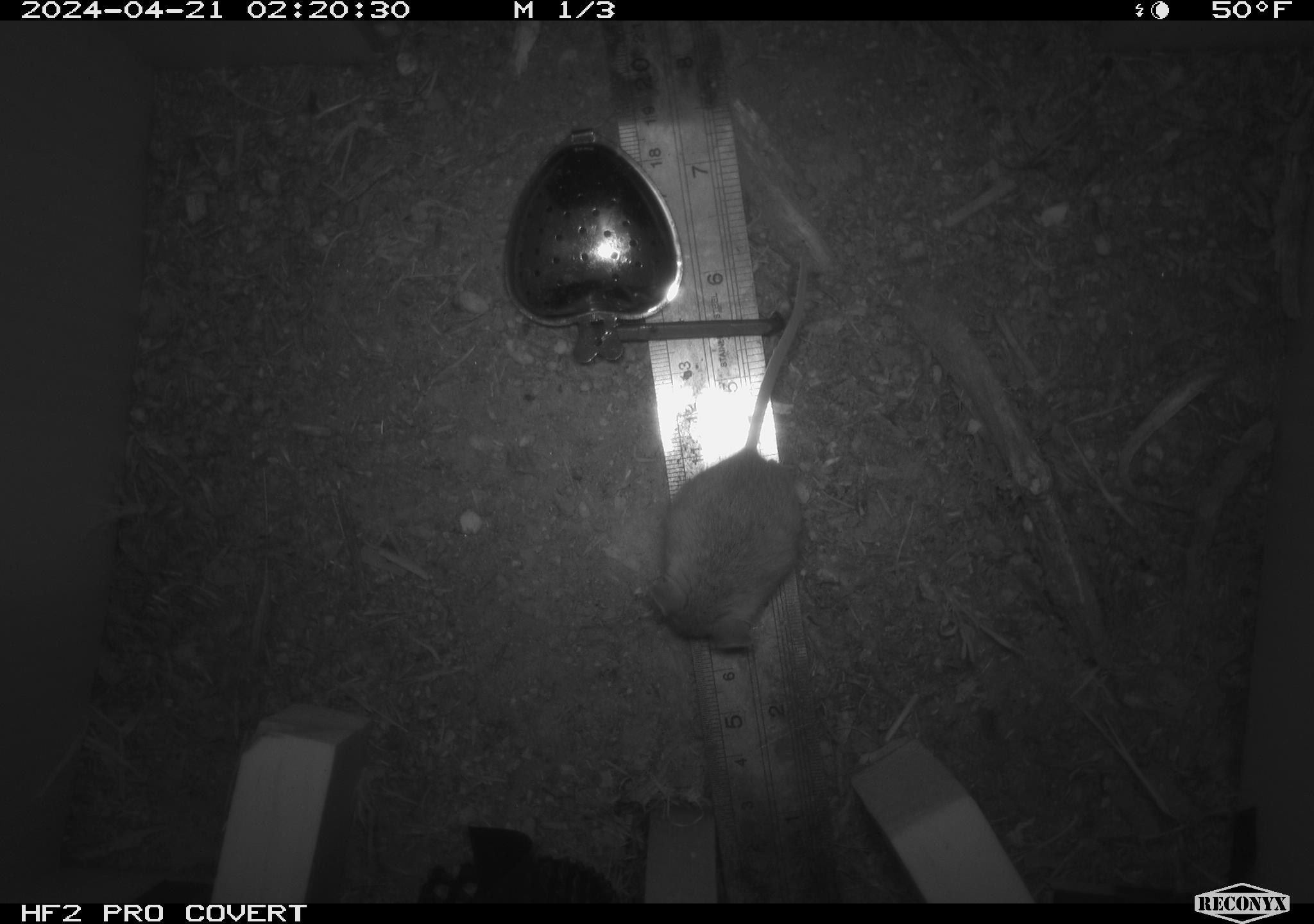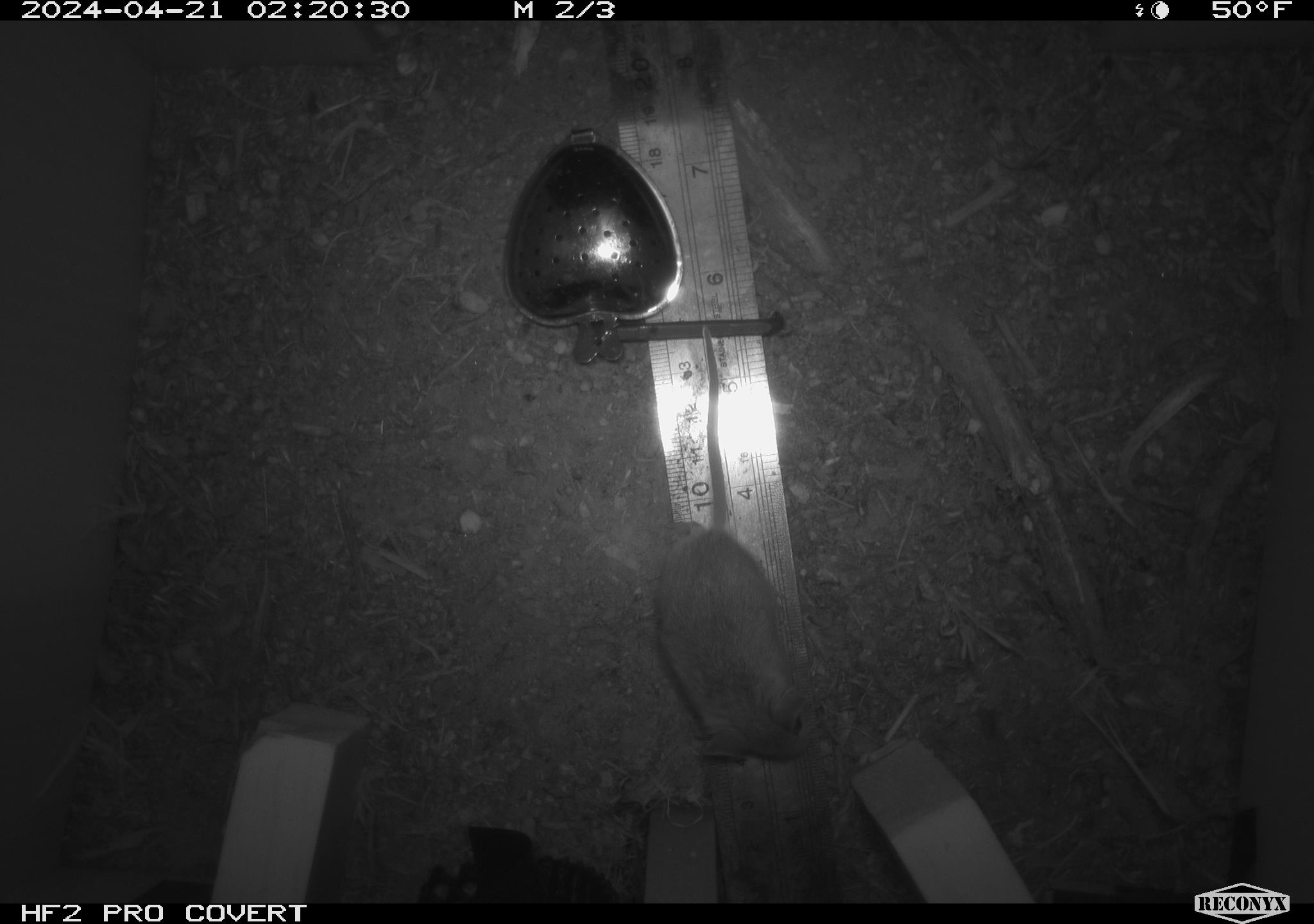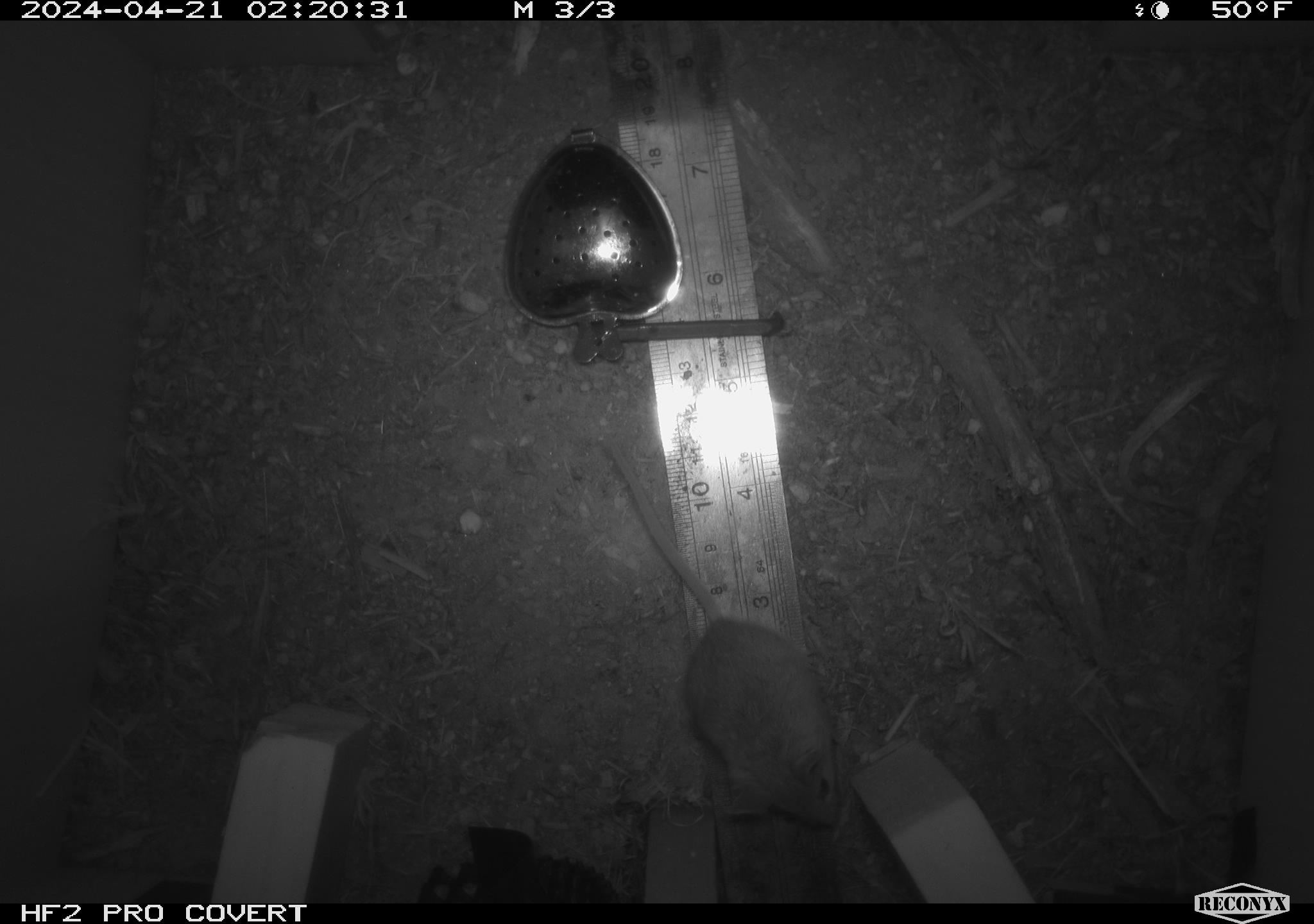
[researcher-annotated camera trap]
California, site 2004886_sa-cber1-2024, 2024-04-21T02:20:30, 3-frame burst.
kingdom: Animalia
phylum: Chordata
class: Mammalia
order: Rodentia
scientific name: Rodentia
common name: mouse species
Mouse species (Rodentia).